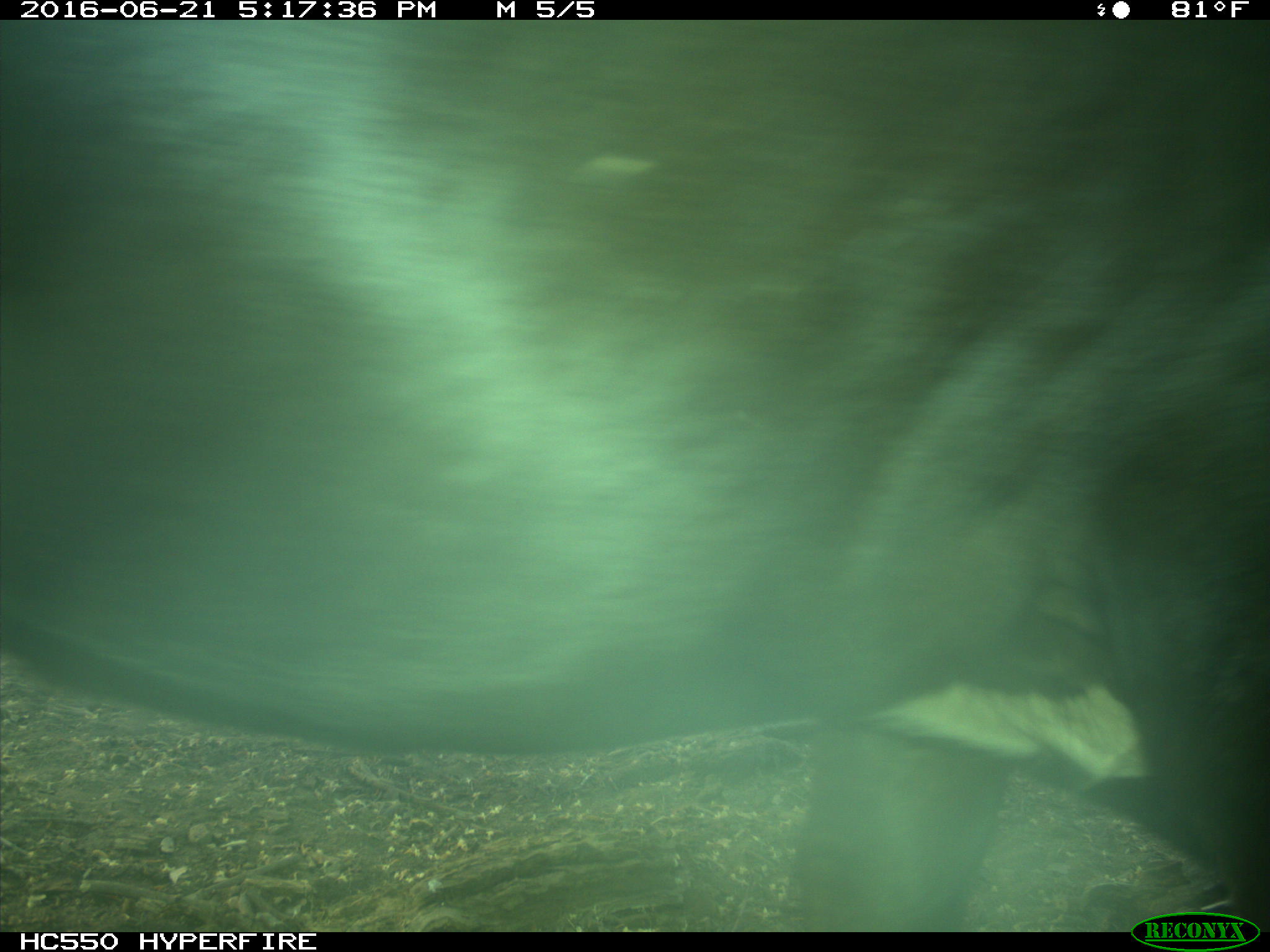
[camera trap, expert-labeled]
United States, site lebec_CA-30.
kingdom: Animalia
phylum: Chordata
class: Mammalia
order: Artiodactyla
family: Bovidae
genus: Bos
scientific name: Bos taurus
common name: domestic cow